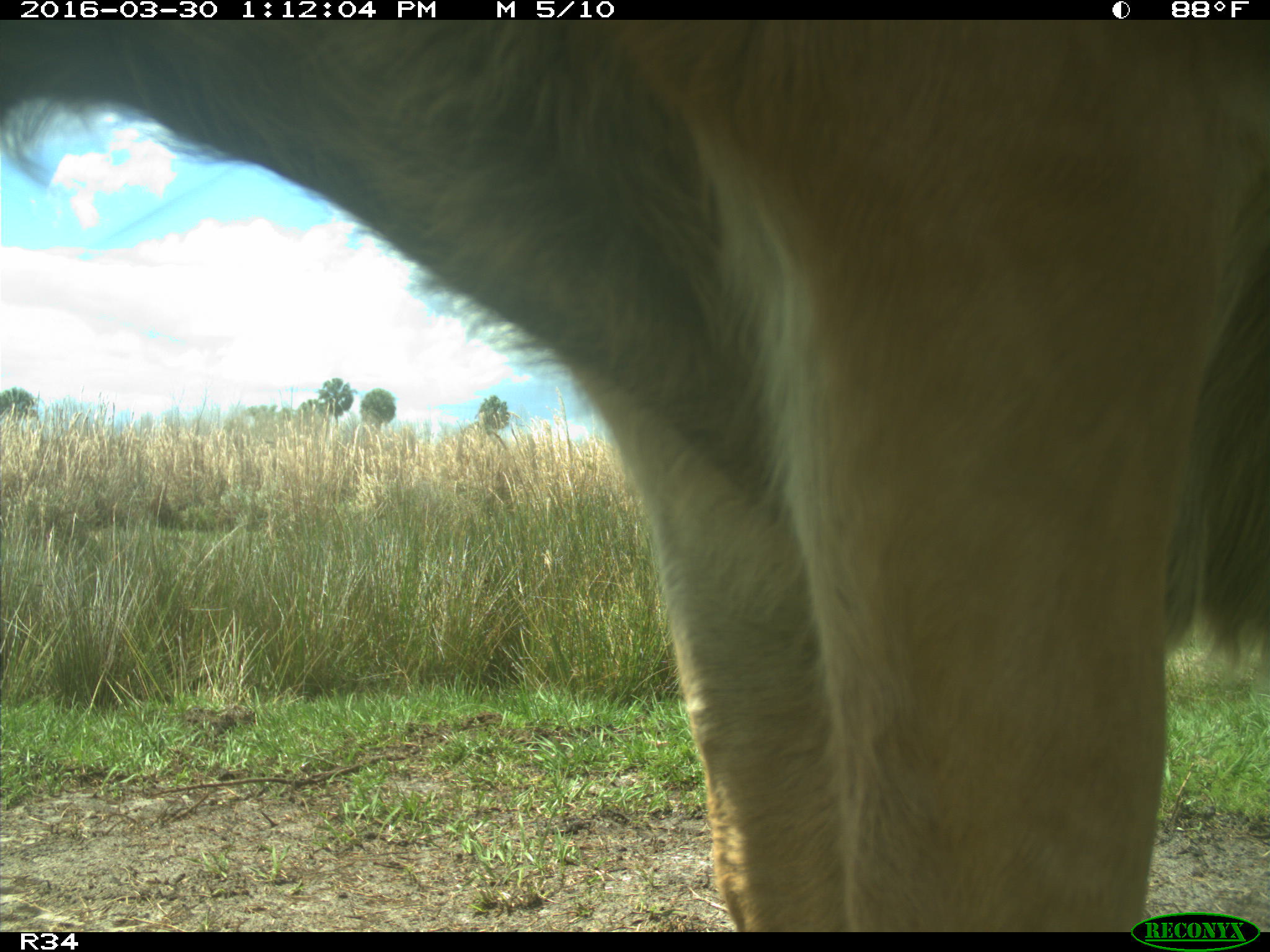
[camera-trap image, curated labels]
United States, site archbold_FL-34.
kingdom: Animalia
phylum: Chordata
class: Mammalia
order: Artiodactyla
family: Bovidae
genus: Bos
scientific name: Bos taurus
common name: domestic cow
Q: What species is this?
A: Bos taurus (domestic cow).